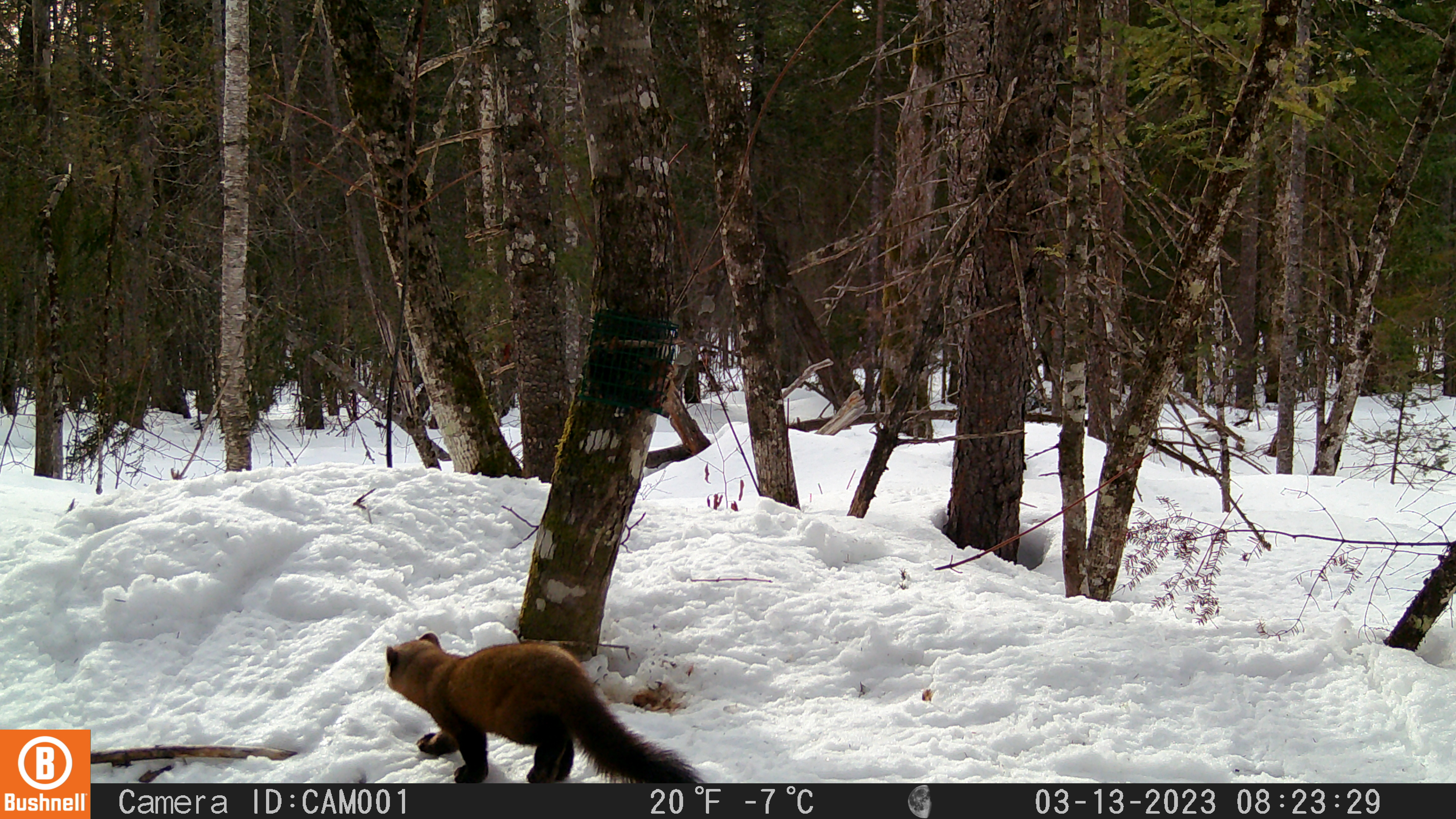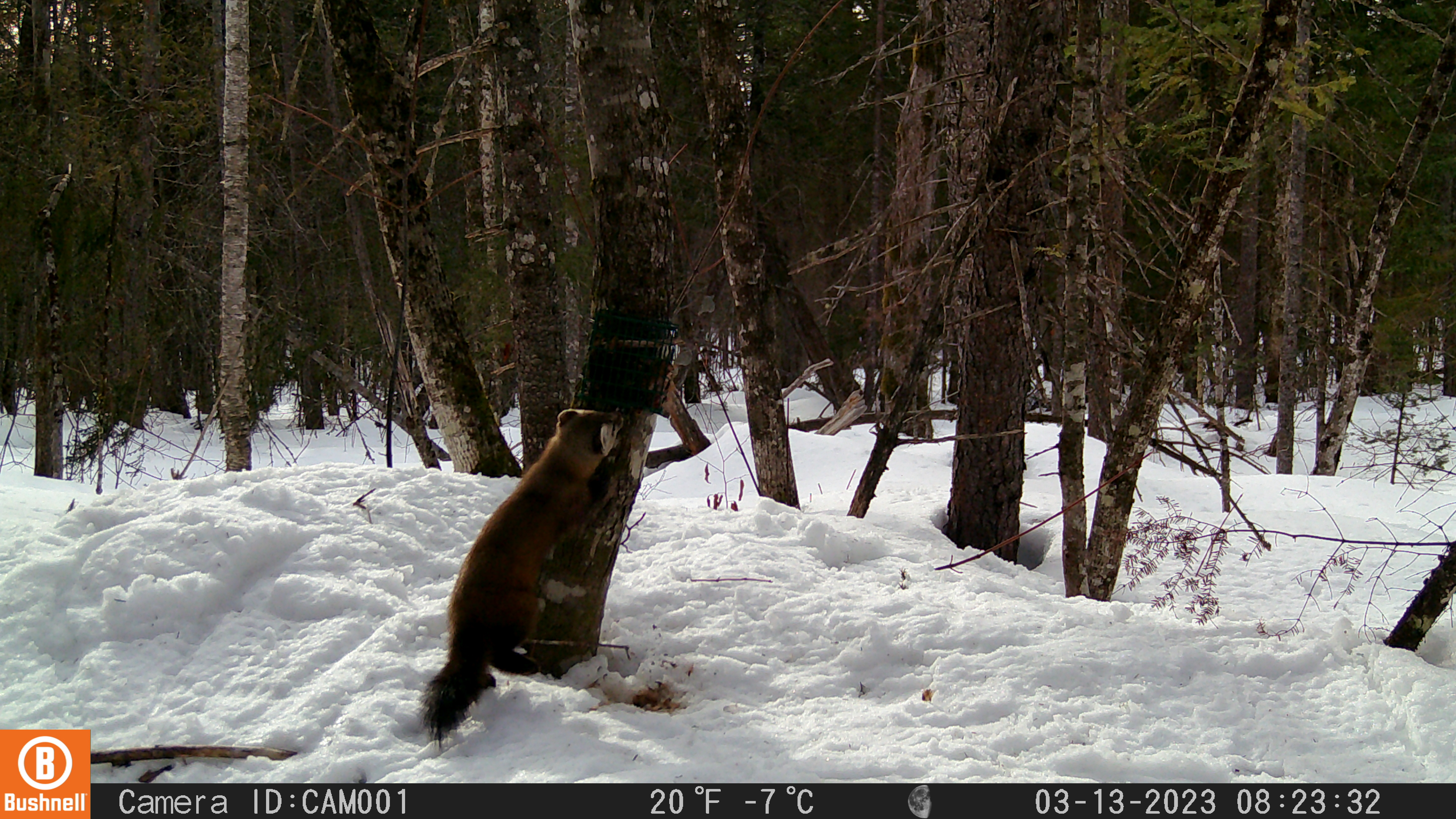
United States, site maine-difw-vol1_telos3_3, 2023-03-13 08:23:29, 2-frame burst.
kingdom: Animalia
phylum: Chordata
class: Mammalia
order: Carnivora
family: Mustelidae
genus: Martes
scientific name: Martes americana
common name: american marten